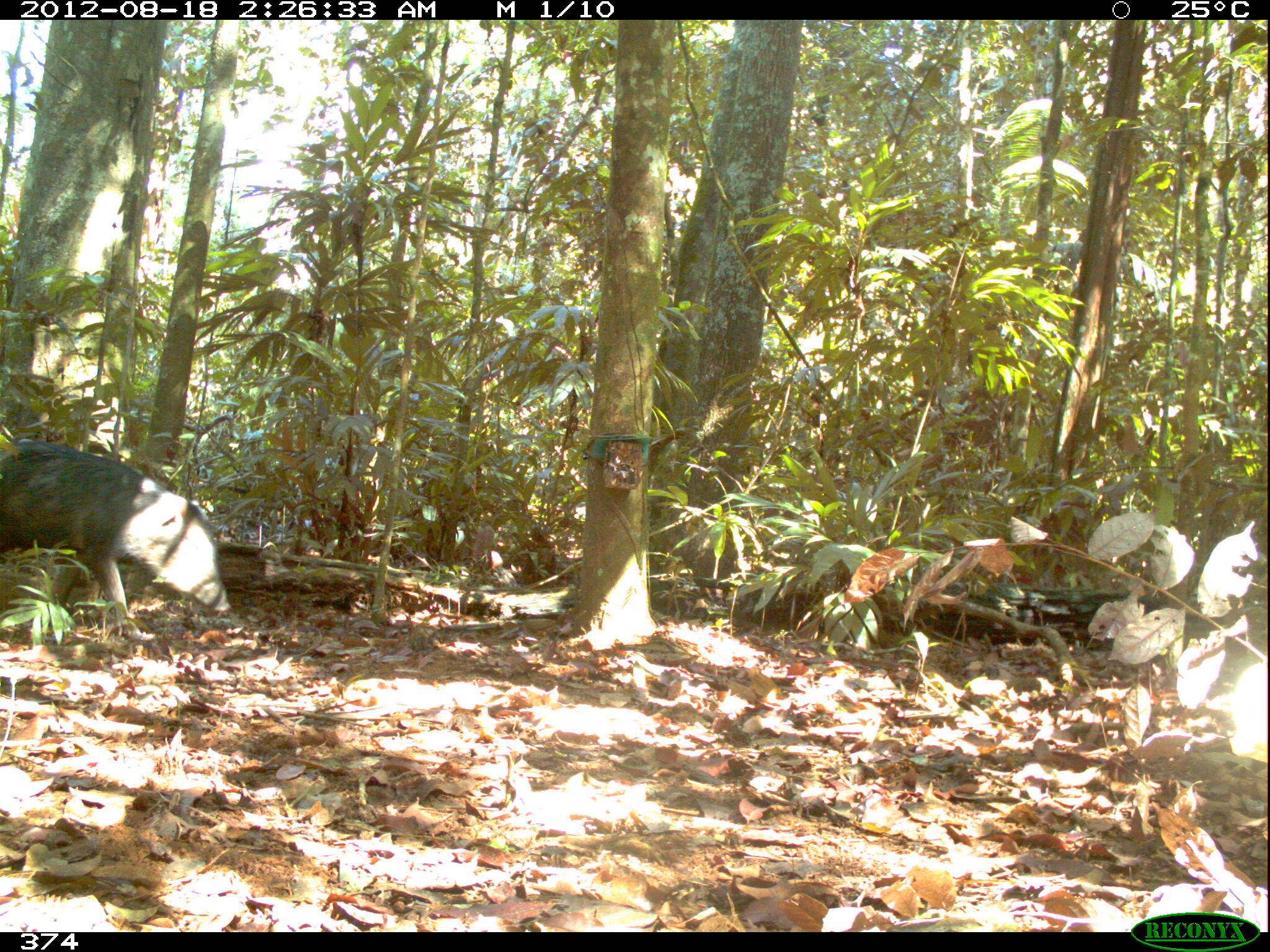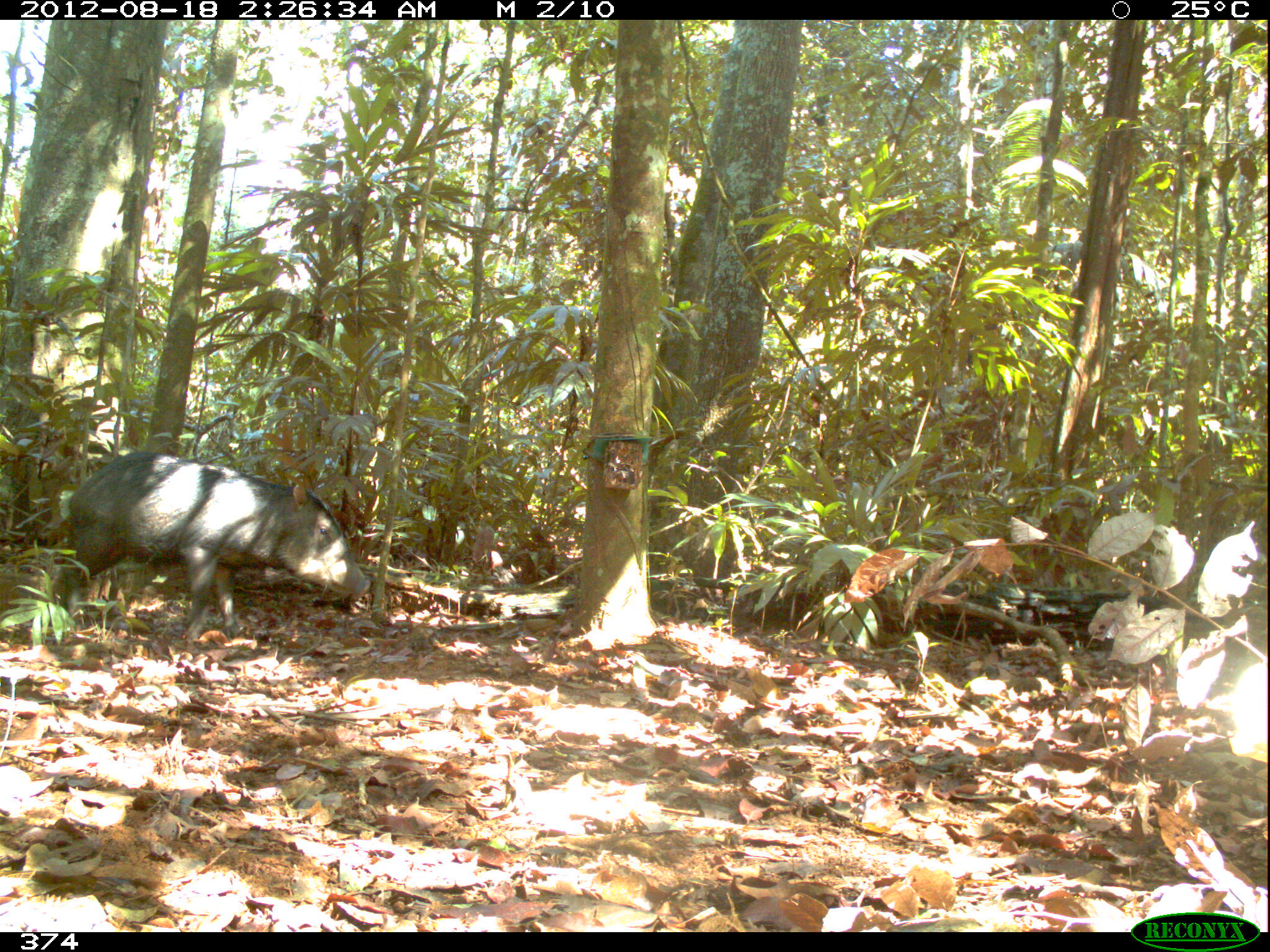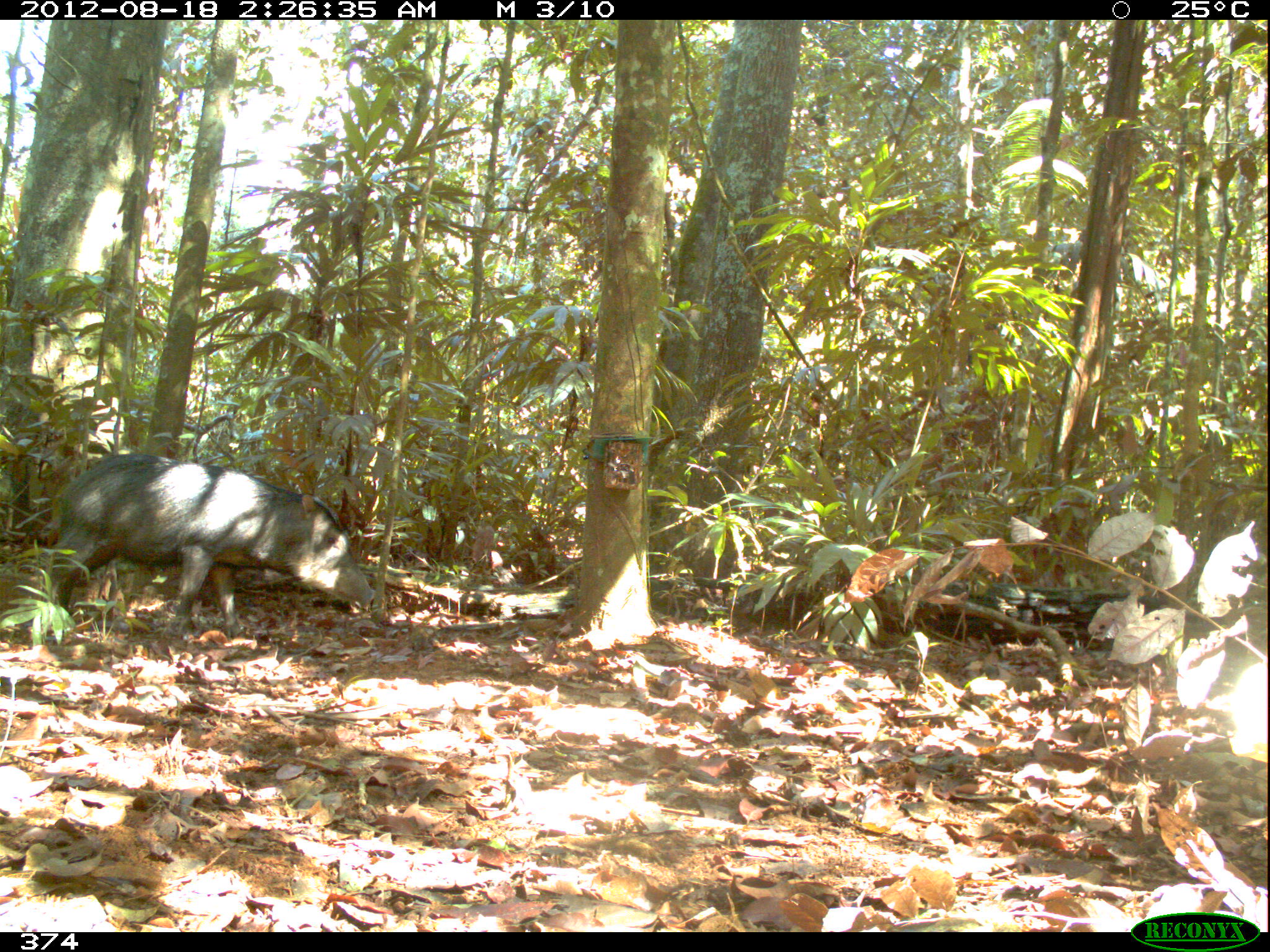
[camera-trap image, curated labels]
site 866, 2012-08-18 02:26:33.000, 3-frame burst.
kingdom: Animalia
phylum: Chordata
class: Mammalia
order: Artiodactyla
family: Tayassuidae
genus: Tayassu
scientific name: Tayassu pecari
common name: white-lipped peccary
Tayassu pecari (white-lipped peccary).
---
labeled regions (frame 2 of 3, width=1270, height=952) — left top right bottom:
tayassu pecari: 50 448 371 645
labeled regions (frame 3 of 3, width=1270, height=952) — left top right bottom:
tayassu pecari: 38 450 376 642